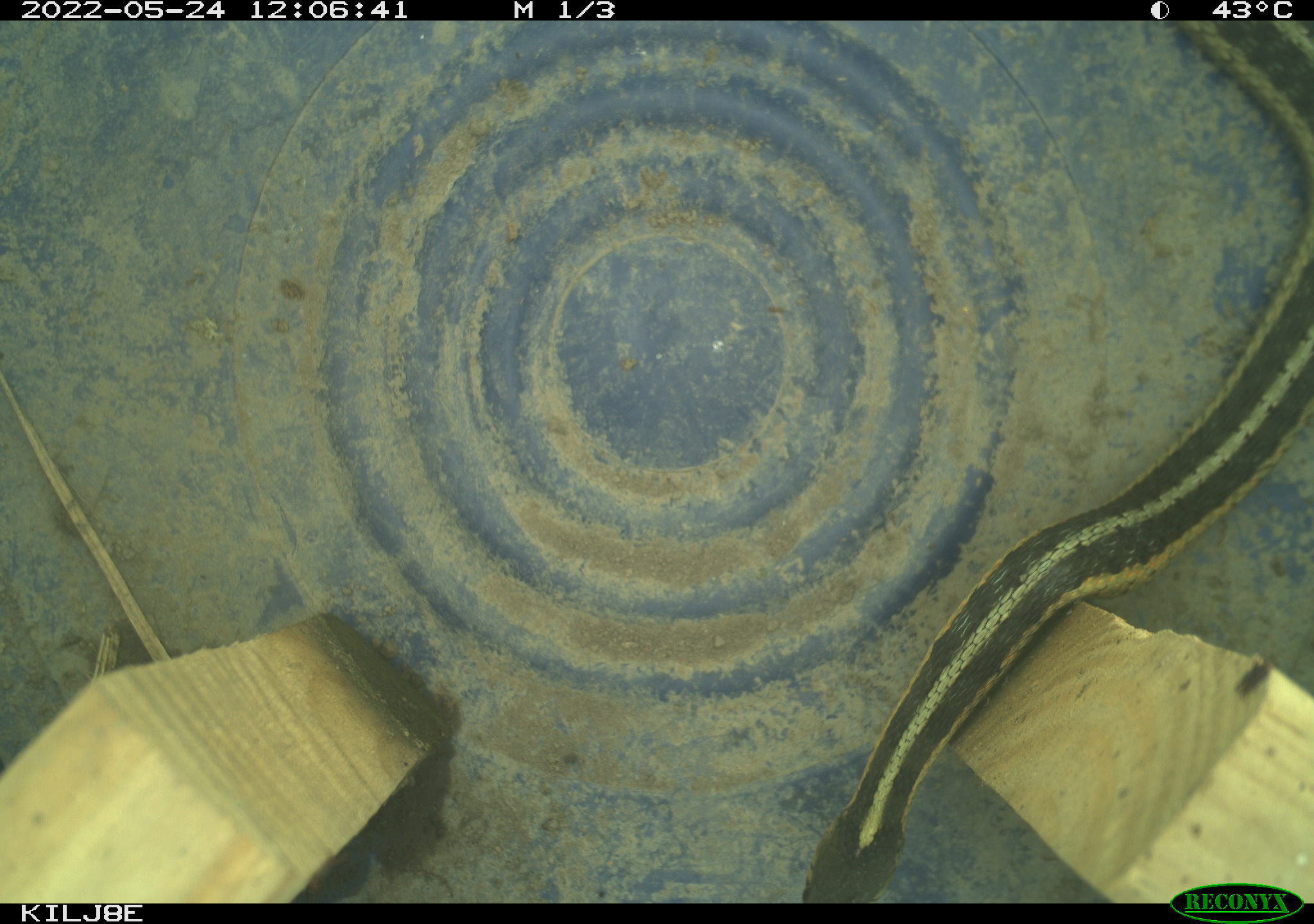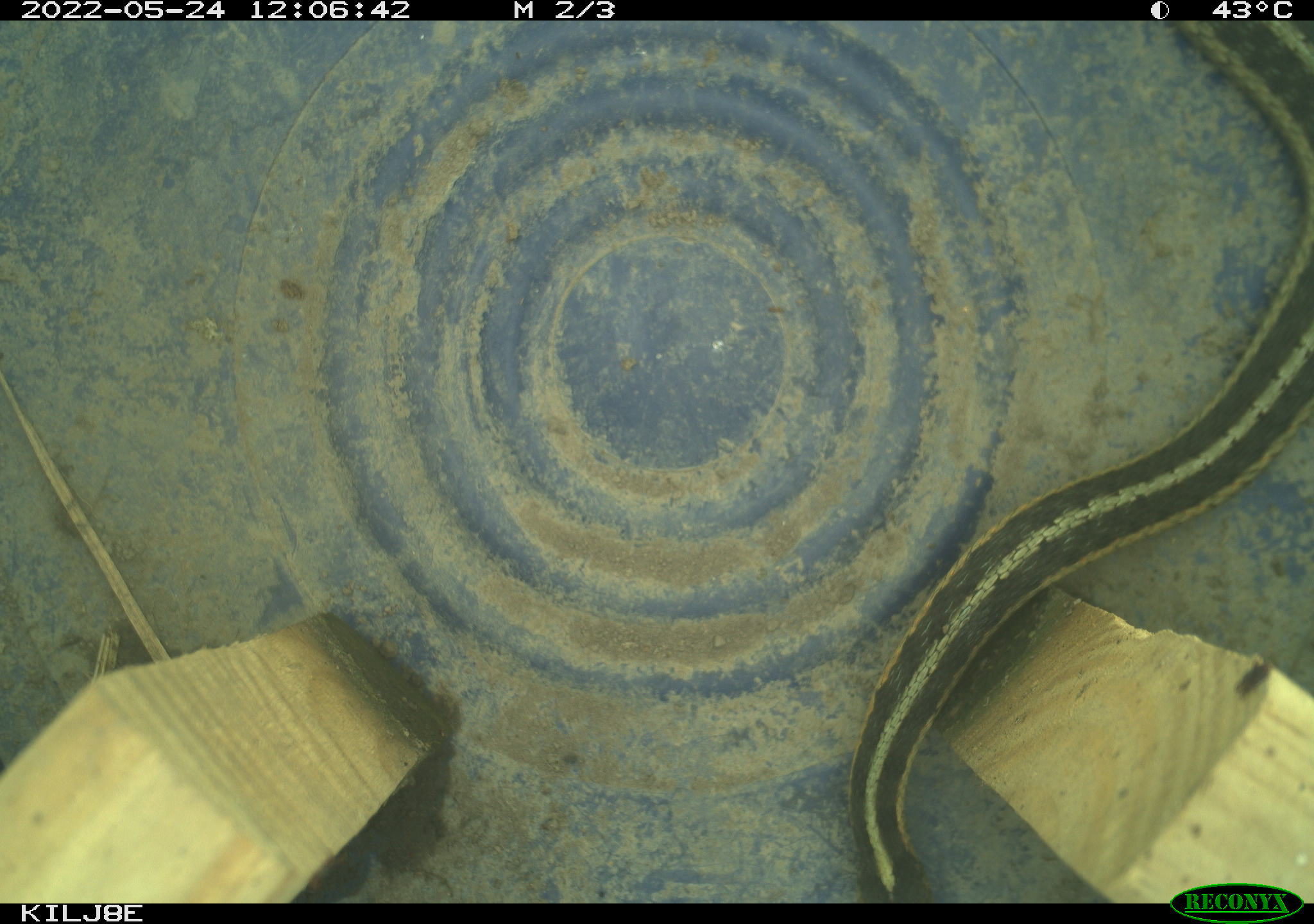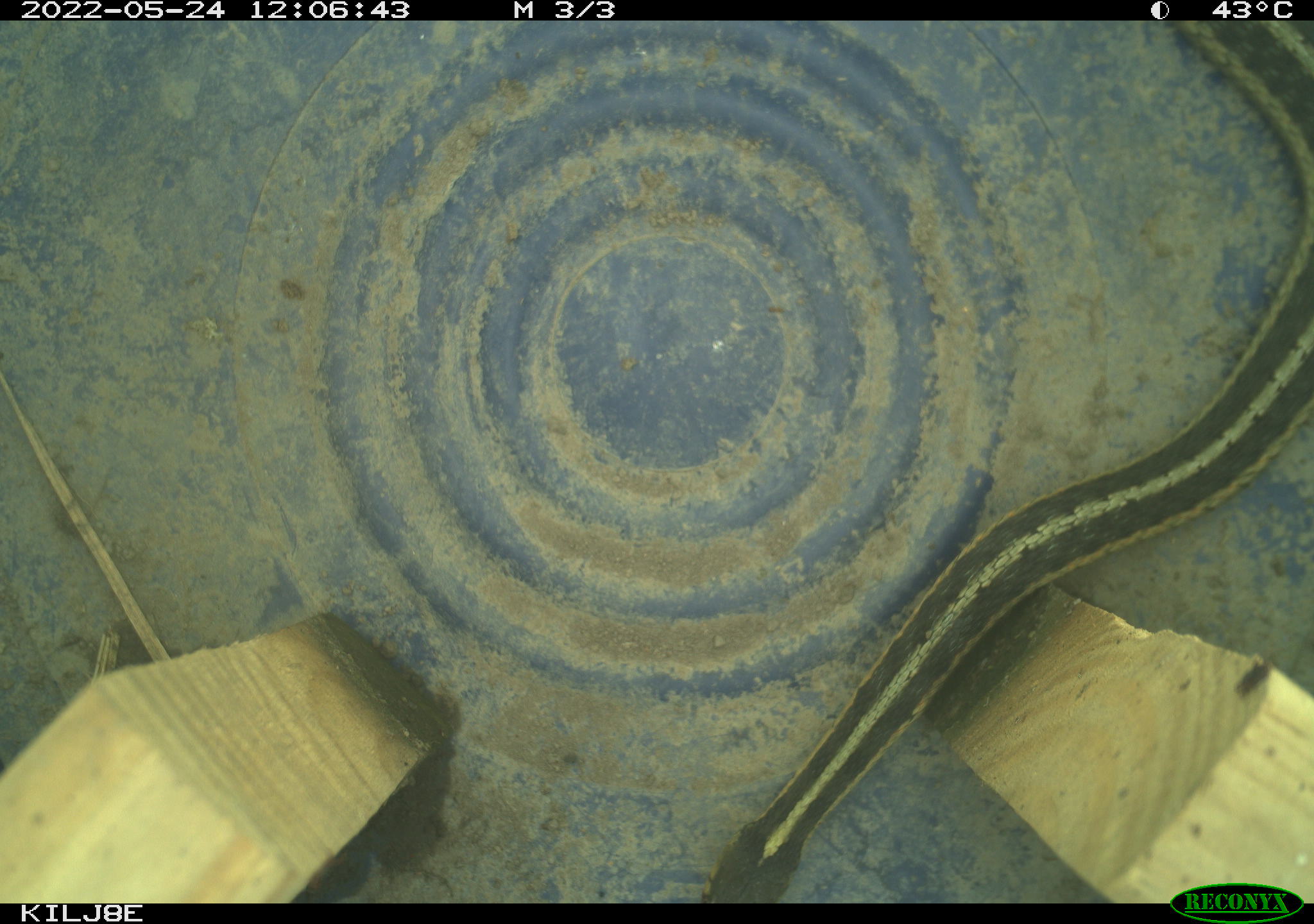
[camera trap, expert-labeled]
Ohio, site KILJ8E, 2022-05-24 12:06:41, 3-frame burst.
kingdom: Animalia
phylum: Chordata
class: Reptilia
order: Squamata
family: Colubridae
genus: Thamnophis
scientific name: Thamnophis sirtalis sirtalis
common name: eastern gartersnake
Eastern gartersnake (Thamnophis sirtalis sirtalis).